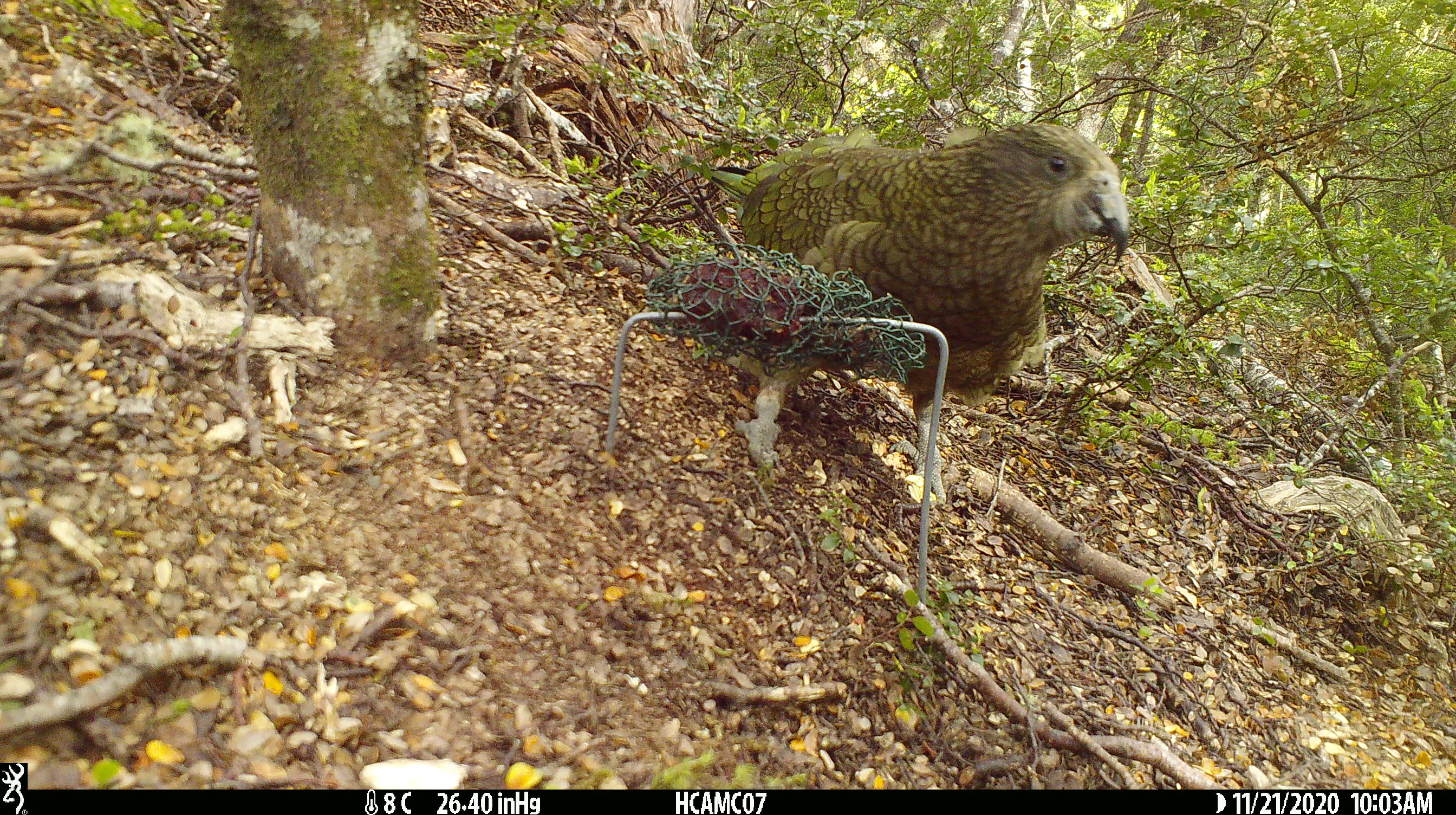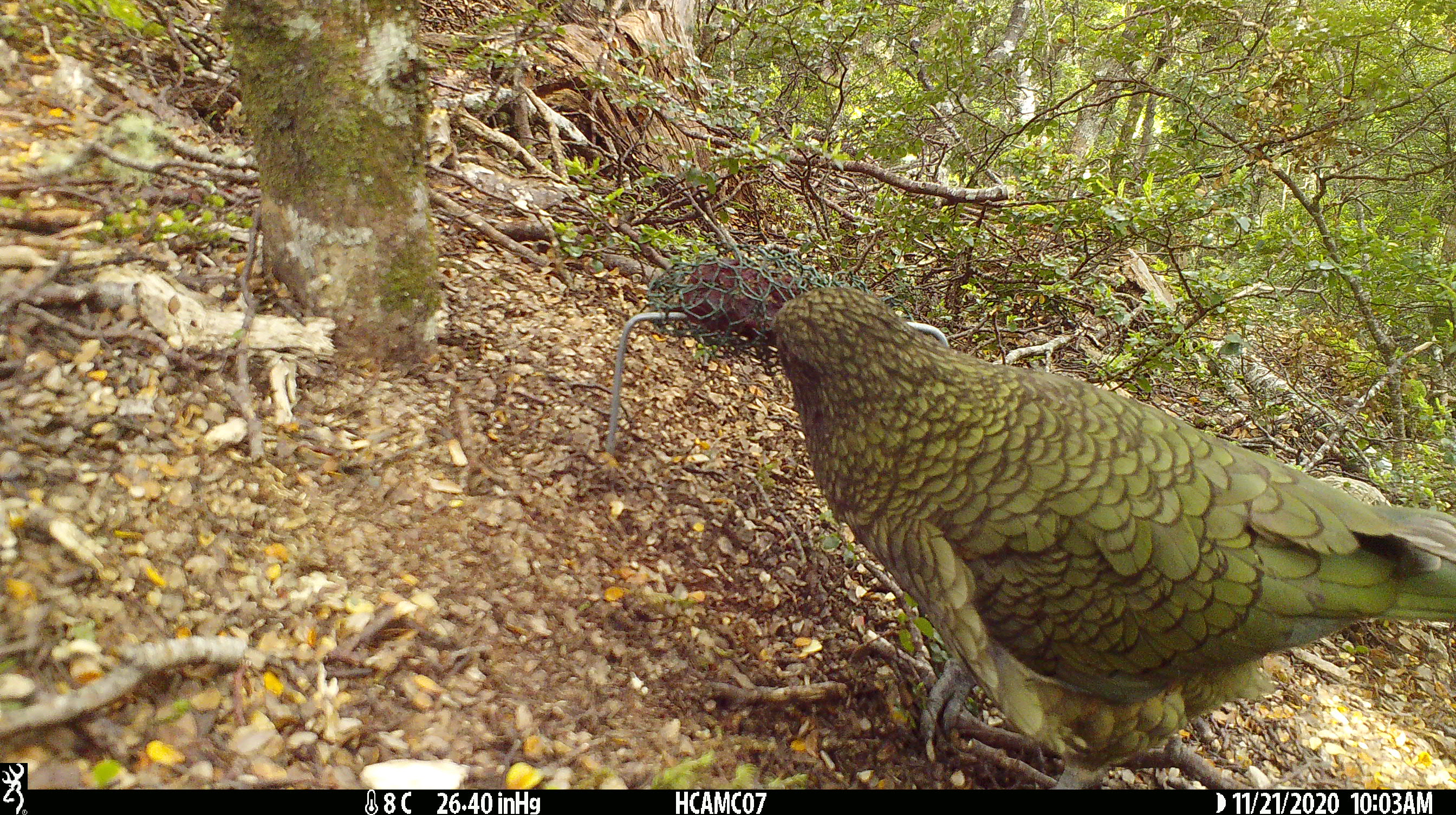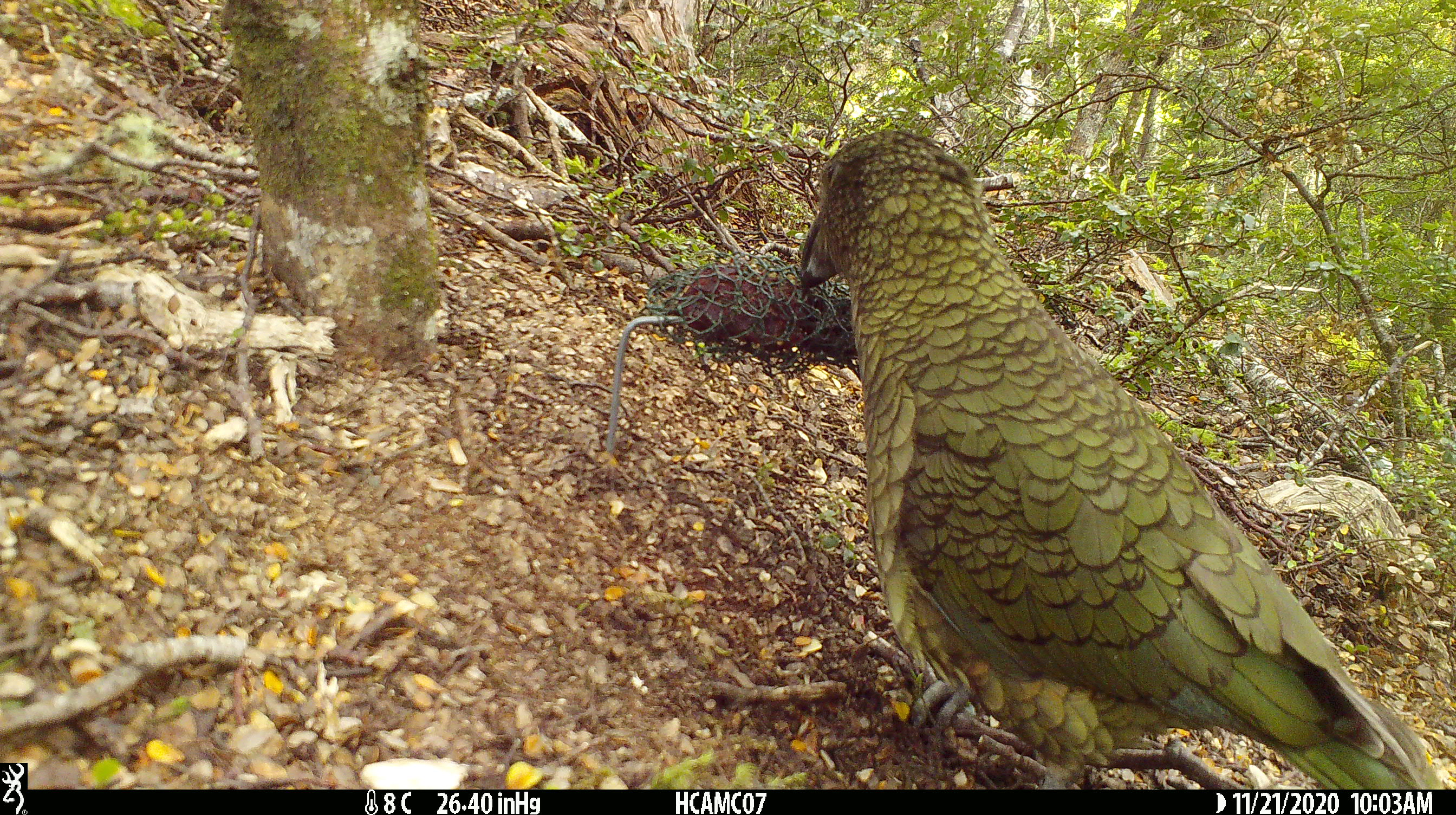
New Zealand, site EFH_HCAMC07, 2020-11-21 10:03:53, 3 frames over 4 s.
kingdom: Animalia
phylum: Chordata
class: Aves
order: Psittaciformes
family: Strigopidae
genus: Nestor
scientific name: Nestor notabilis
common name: kea